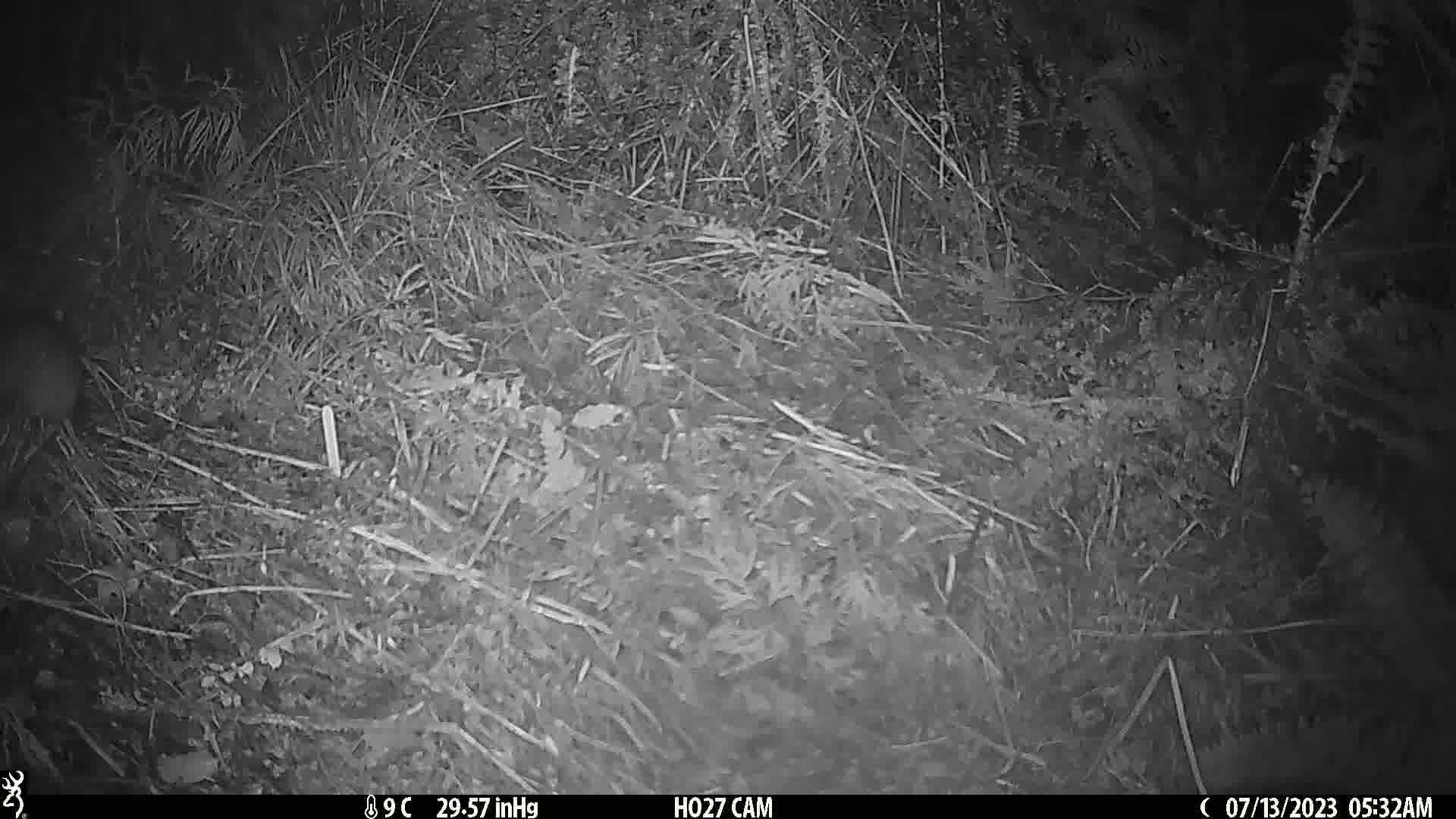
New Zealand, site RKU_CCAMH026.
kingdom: Animalia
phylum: Chordata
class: Mammalia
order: Rodentia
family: Muridae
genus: Rattus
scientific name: Rattus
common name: rat